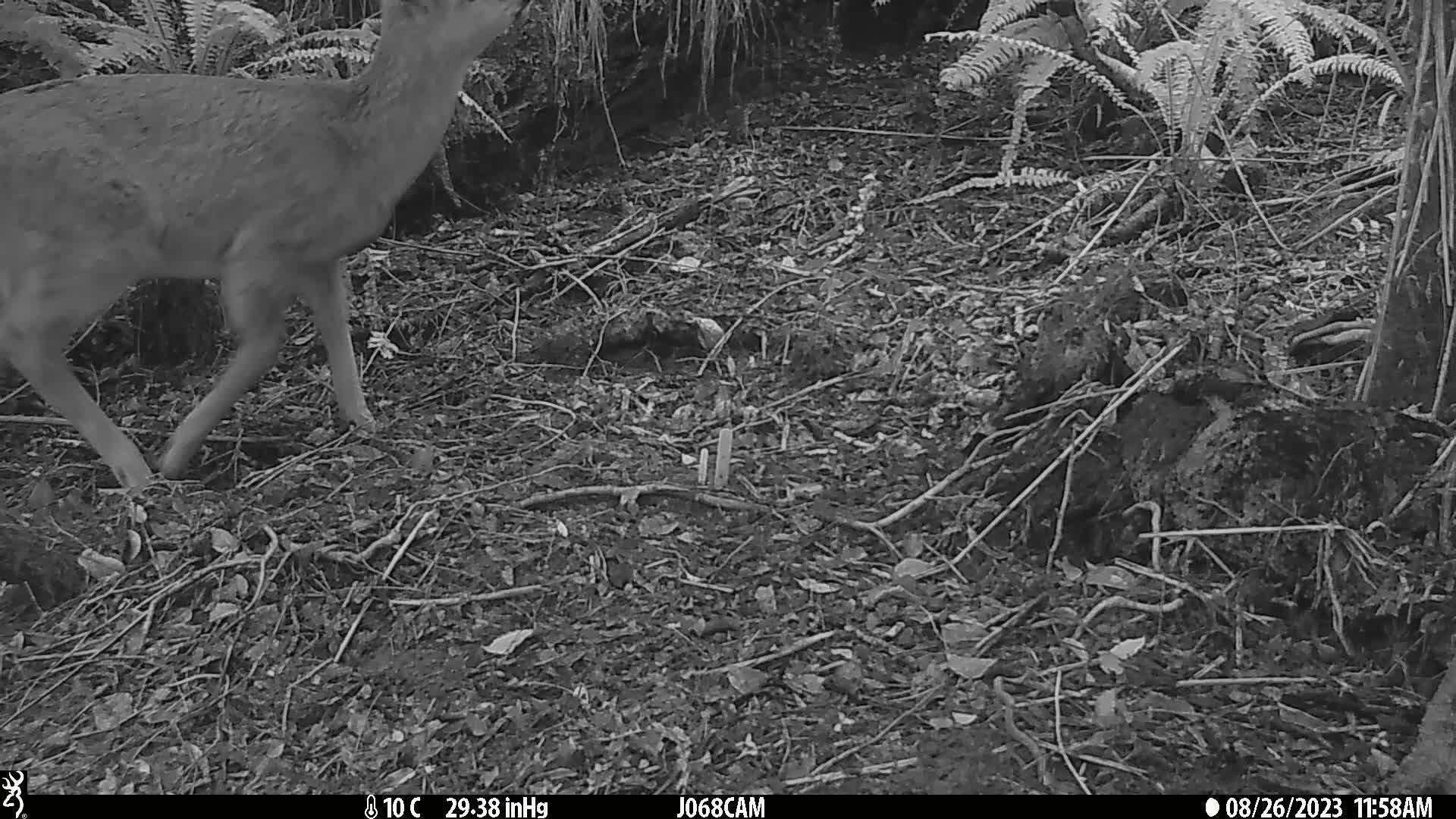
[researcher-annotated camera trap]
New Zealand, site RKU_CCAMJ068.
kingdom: Animalia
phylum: Chordata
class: Mammalia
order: Artiodactyla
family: Cervidae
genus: Odocoileus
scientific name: Odocoileus virginianus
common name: white-tailed deer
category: white tailed deer